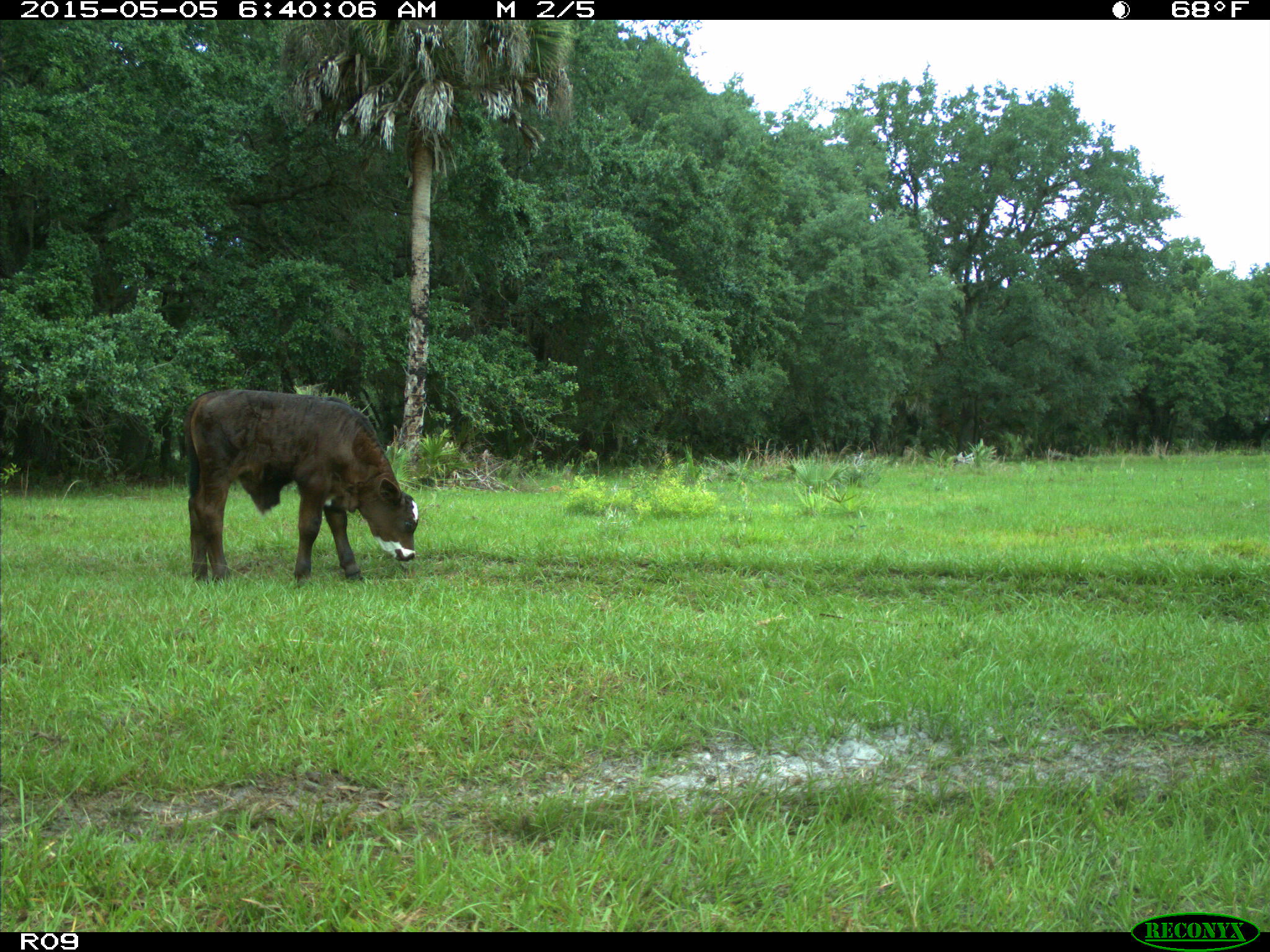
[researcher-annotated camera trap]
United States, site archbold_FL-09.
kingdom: Animalia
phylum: Chordata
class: Mammalia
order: Artiodactyla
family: Bovidae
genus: Bos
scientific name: Bos taurus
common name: domestic cow